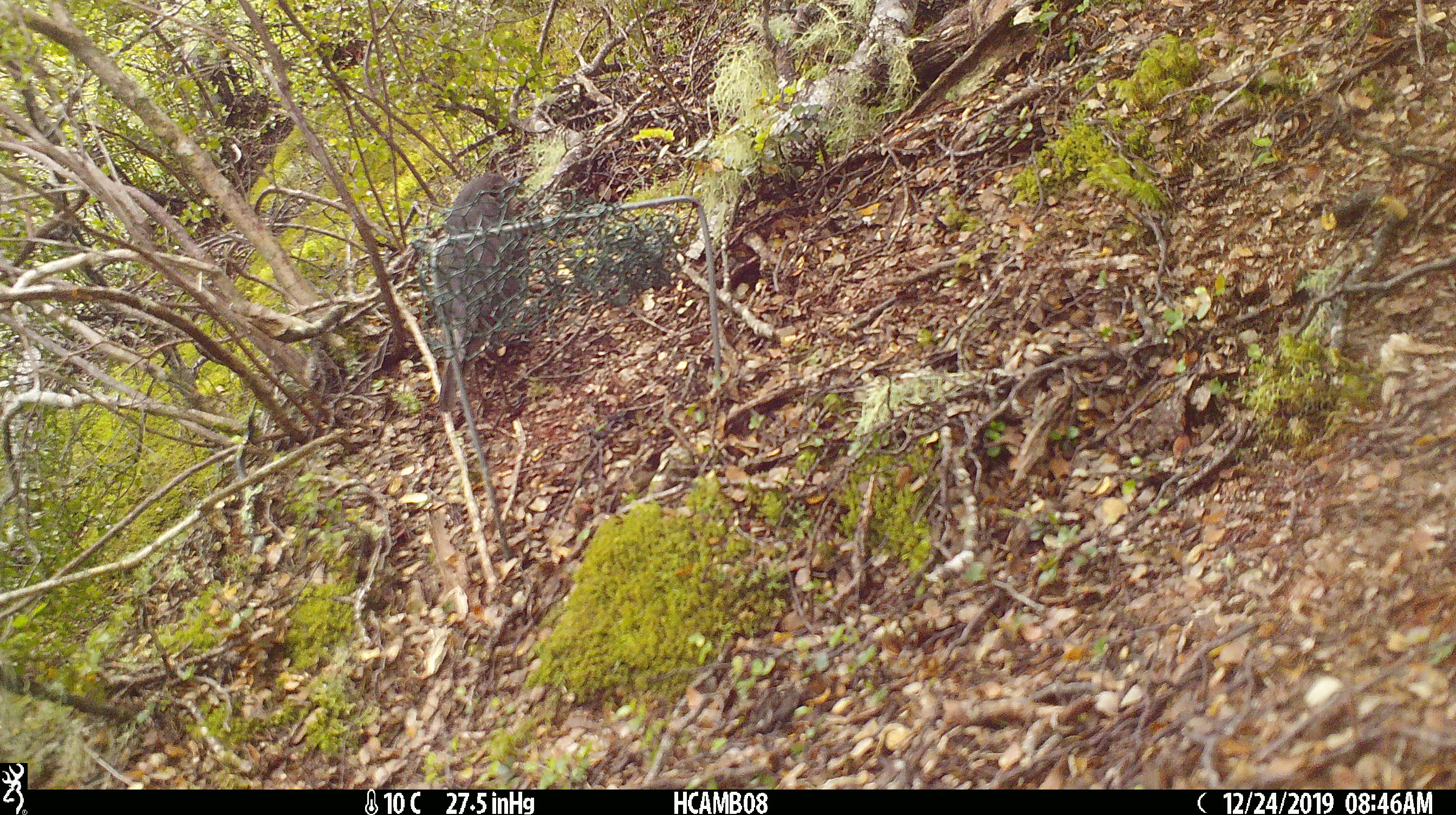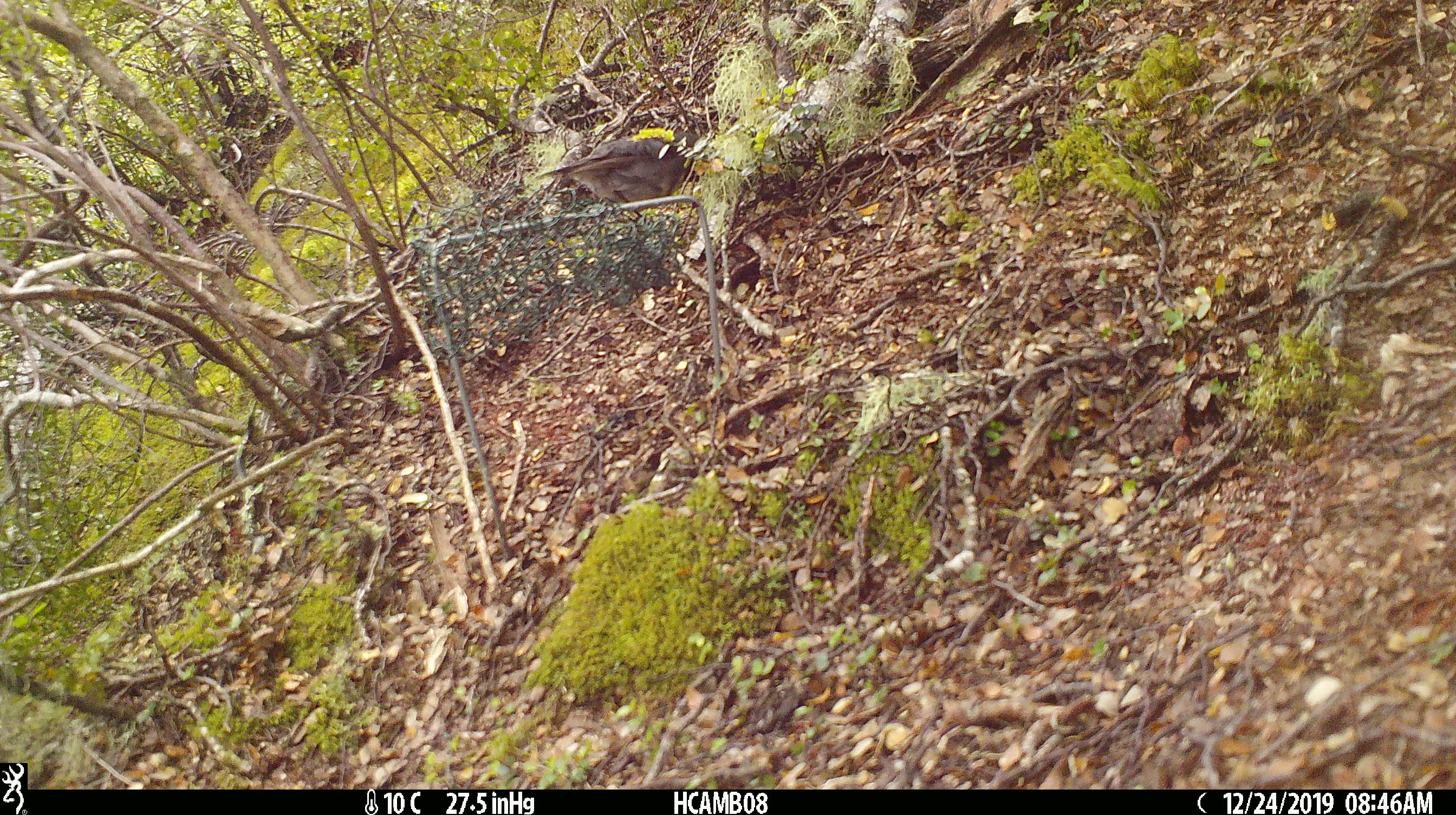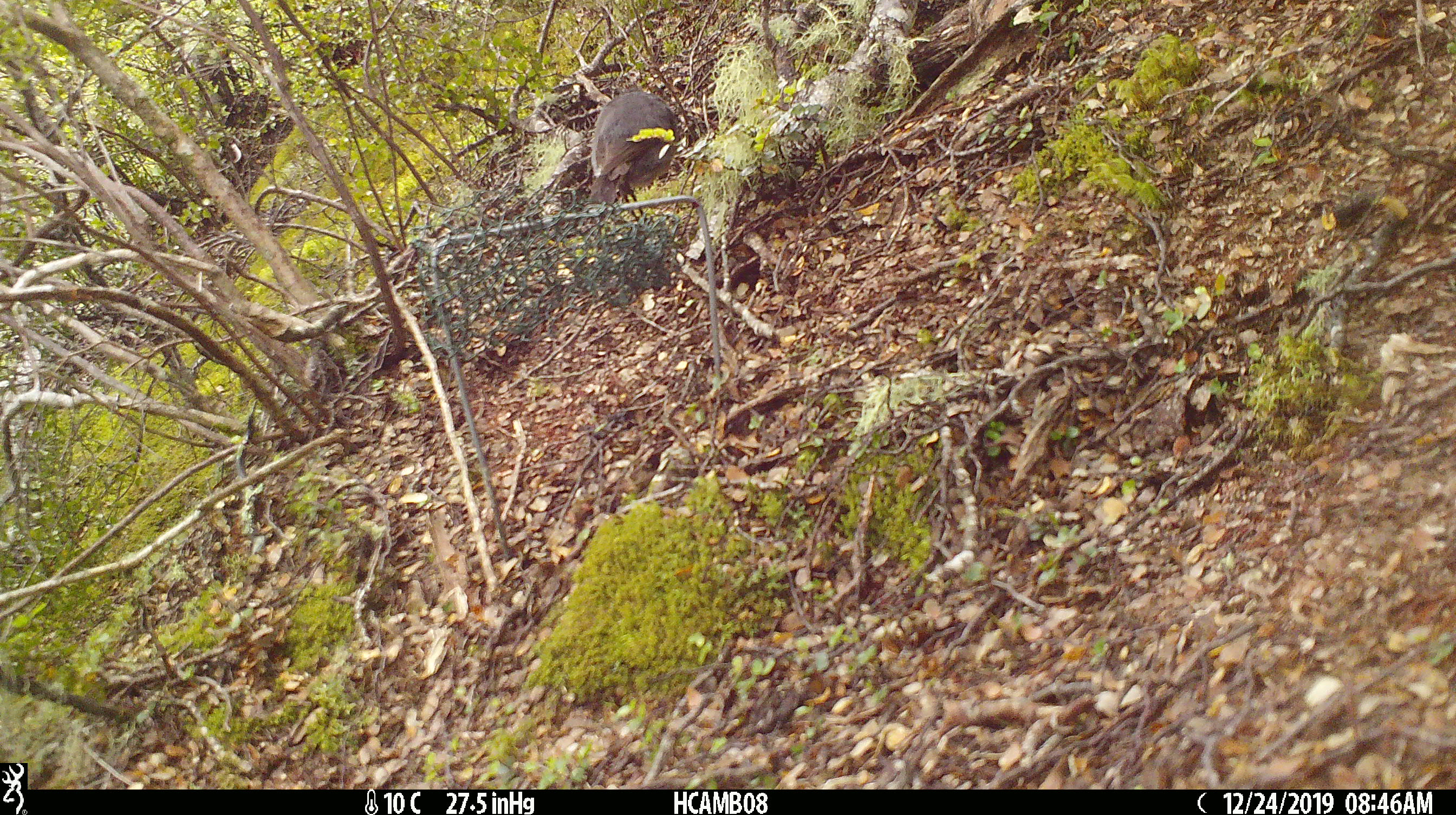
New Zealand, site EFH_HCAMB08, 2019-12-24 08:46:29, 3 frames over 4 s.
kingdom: Animalia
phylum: Chordata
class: Aves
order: Passeriformes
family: Petroicidae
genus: Petroica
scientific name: Petroica australis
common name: new zealand robin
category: robin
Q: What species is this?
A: Robin (new zealand robin) (Petroica australis).